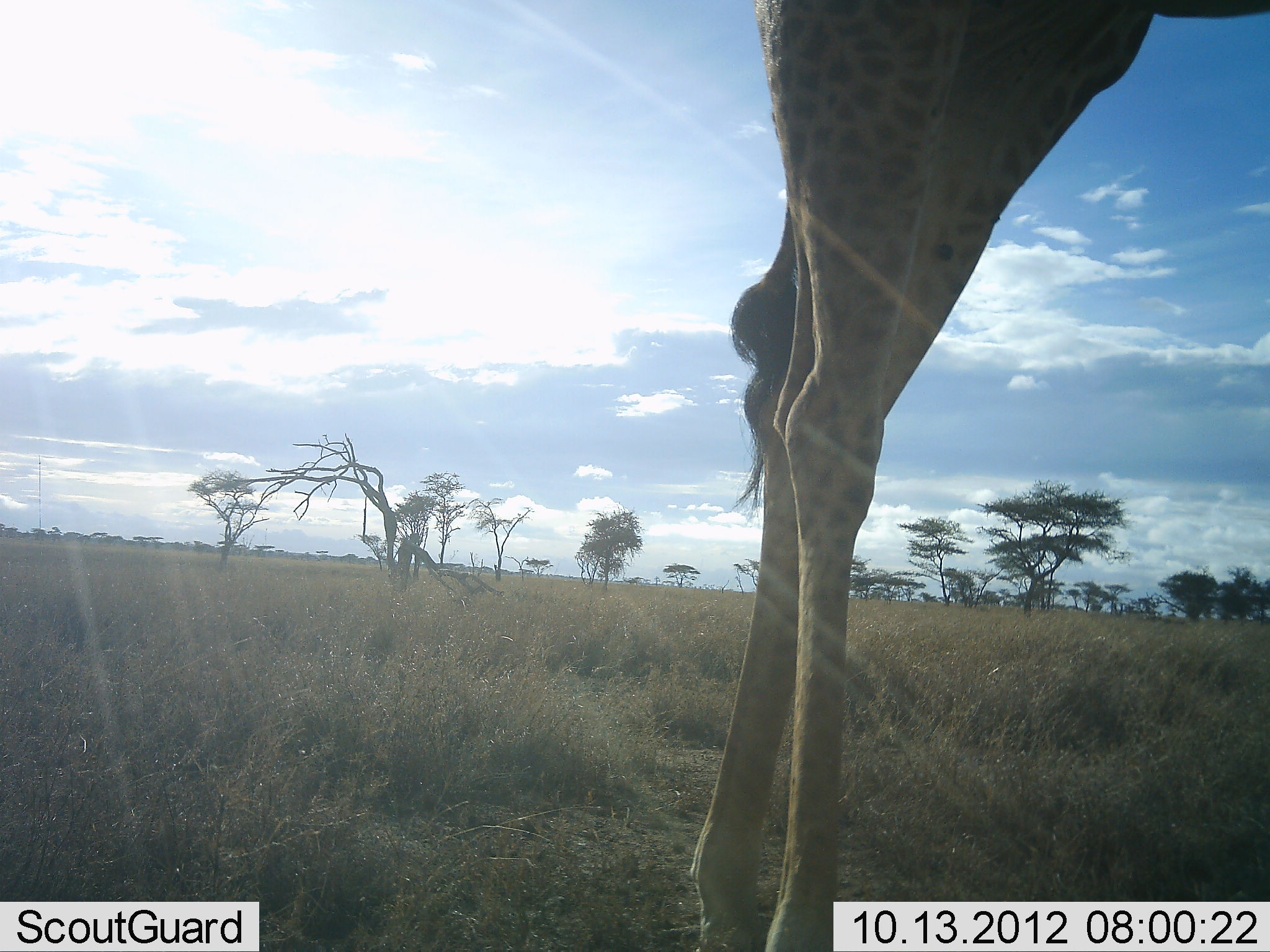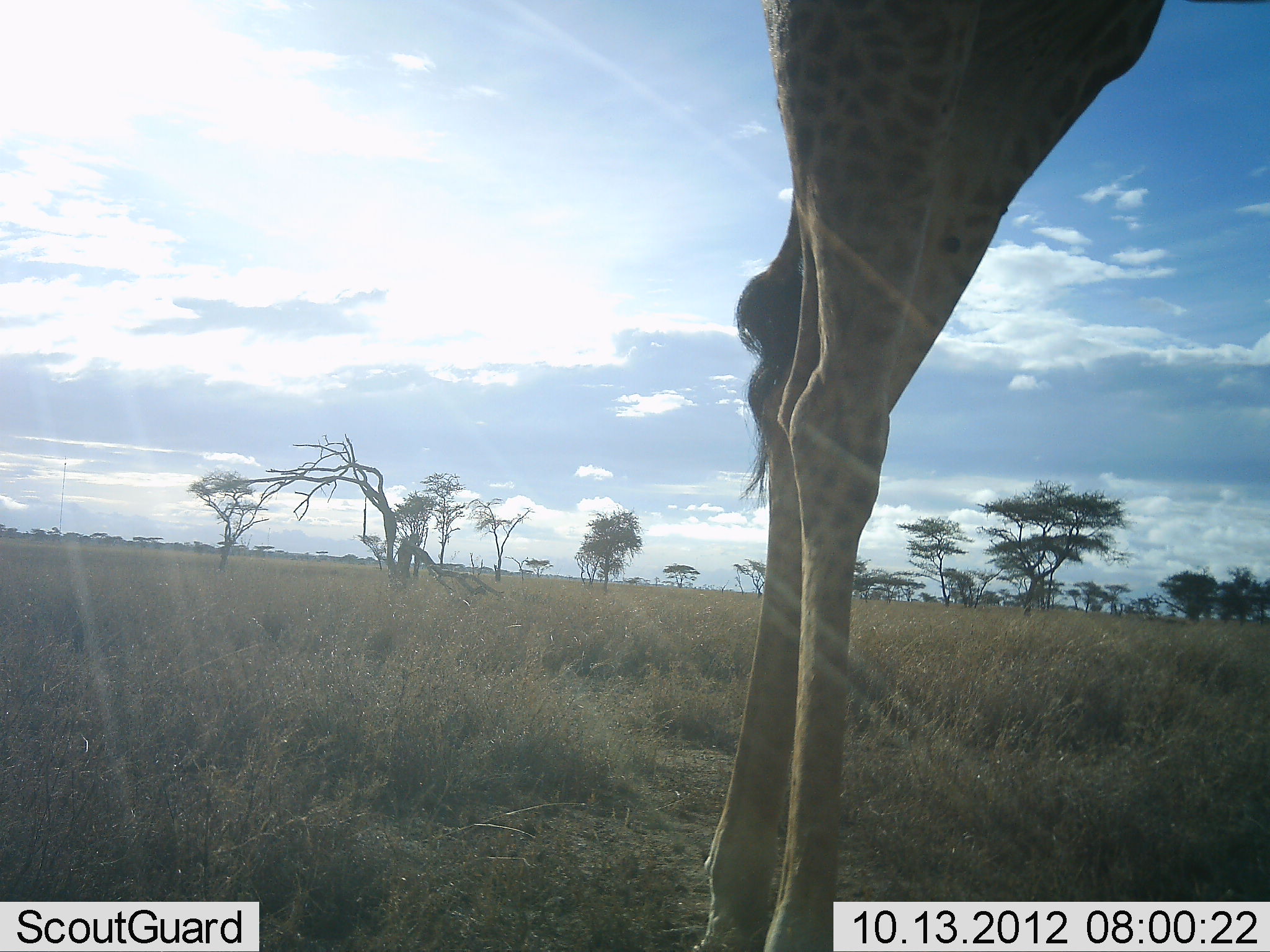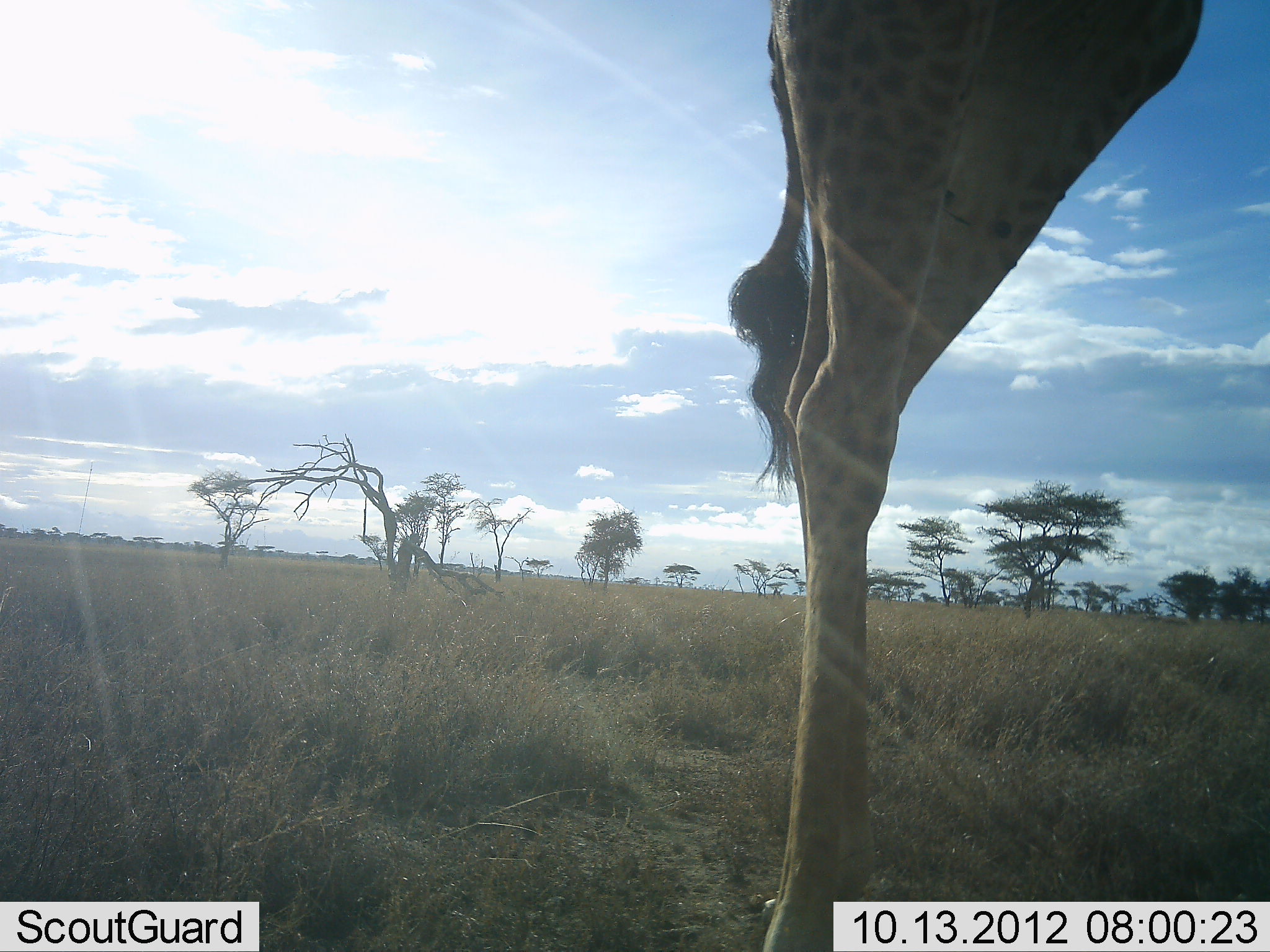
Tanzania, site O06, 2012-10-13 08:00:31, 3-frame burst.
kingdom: Animalia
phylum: Chordata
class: Mammalia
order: Artiodactyla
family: Giraffidae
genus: Giraffa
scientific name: Giraffa camelopardalis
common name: giraffe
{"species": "giraffe (Giraffa camelopardalis)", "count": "1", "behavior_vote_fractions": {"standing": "90%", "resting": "0%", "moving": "10%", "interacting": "0%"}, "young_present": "0%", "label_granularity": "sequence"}